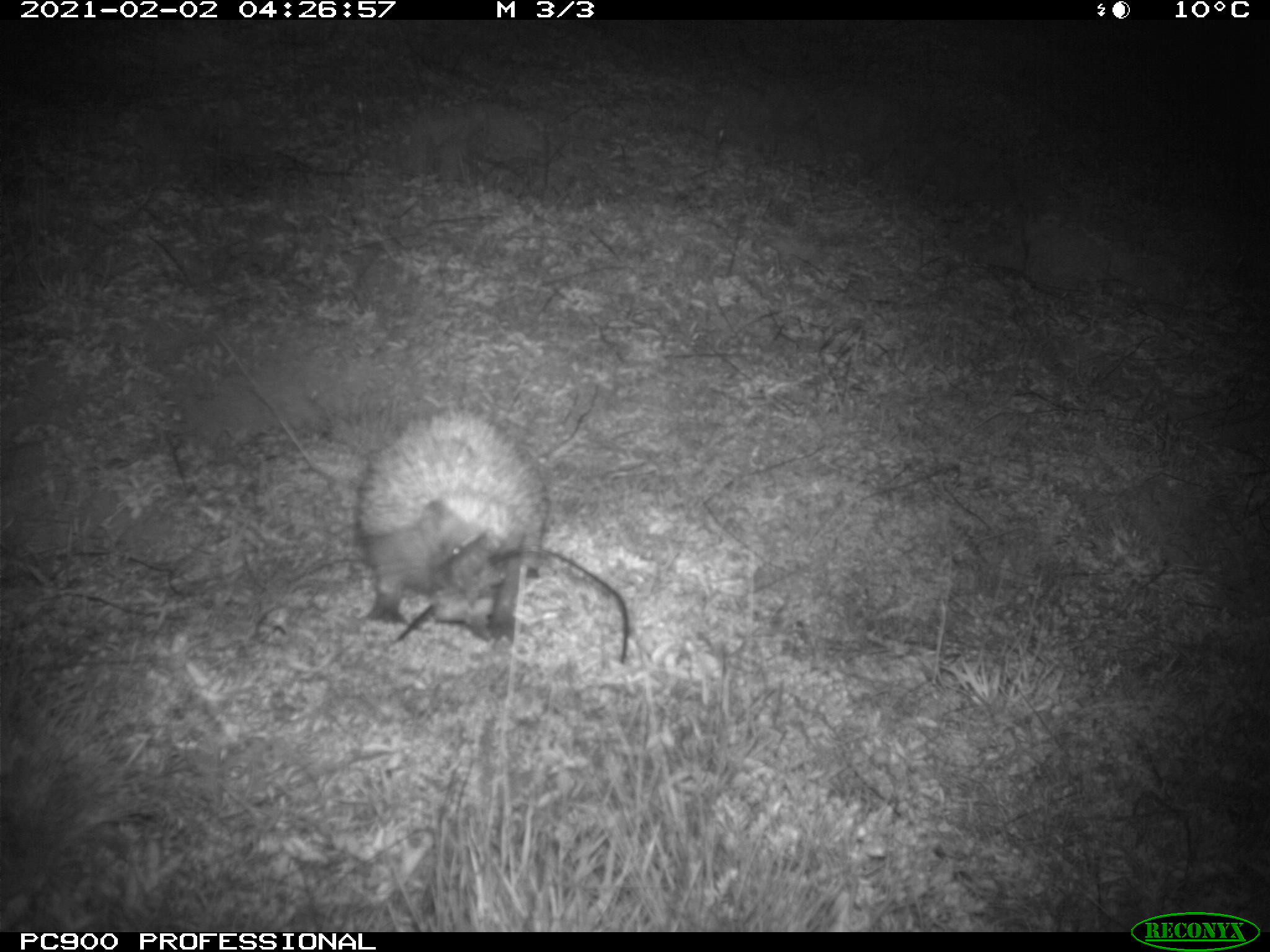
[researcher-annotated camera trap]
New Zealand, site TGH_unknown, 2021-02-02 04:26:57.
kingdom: Animalia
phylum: Chordata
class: Mammalia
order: Eulipotyphla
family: Erinaceidae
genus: Erinaceus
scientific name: Erinaceus europaeus europaeus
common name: european hedgehog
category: hedgehog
Hedgehog (european hedgehog) (Erinaceus europaeus europaeus).